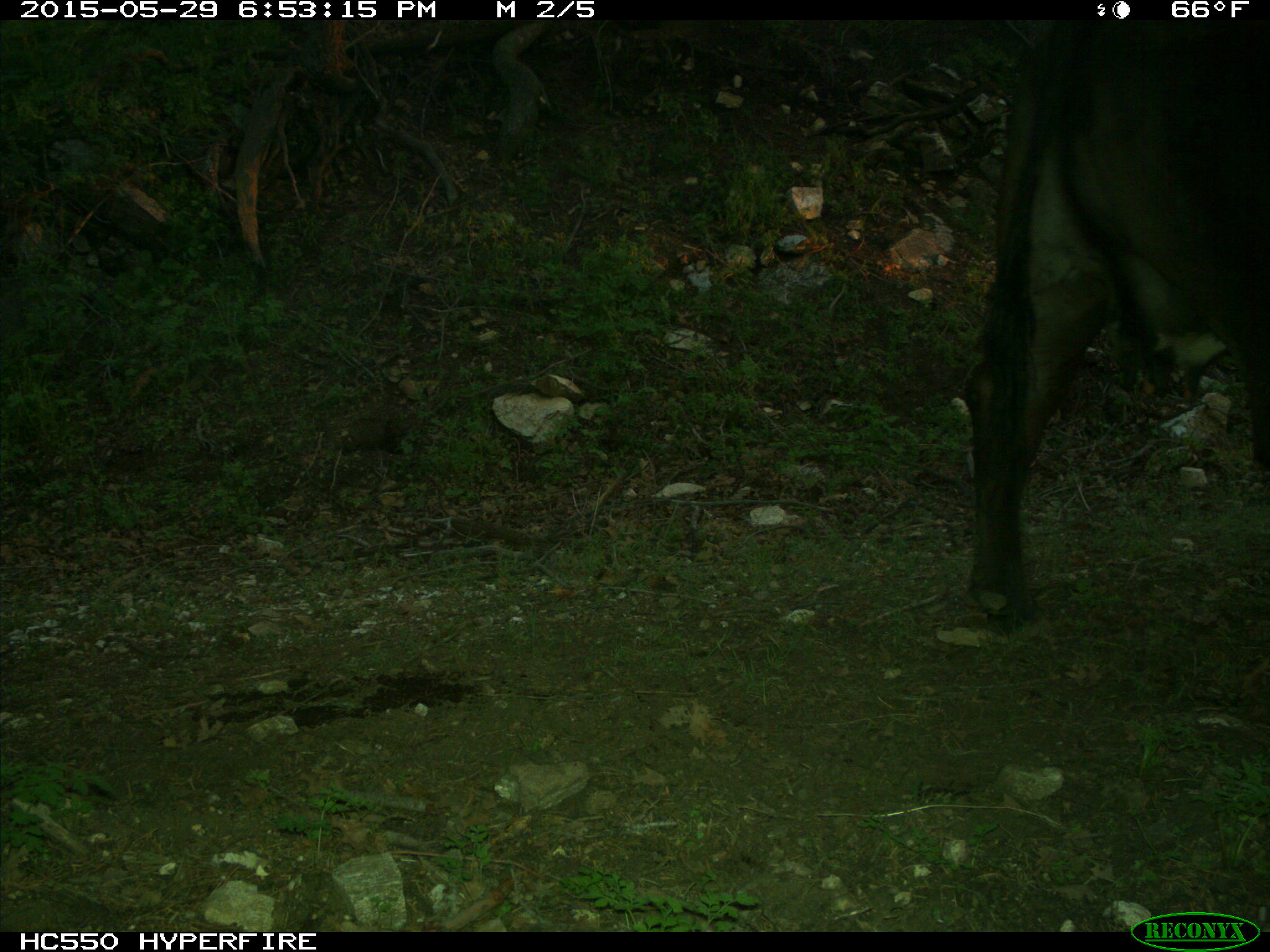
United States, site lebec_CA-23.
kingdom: Animalia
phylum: Chordata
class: Mammalia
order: Artiodactyla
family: Bovidae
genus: Bos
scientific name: Bos taurus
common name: domestic cow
Bos taurus (domestic cow).